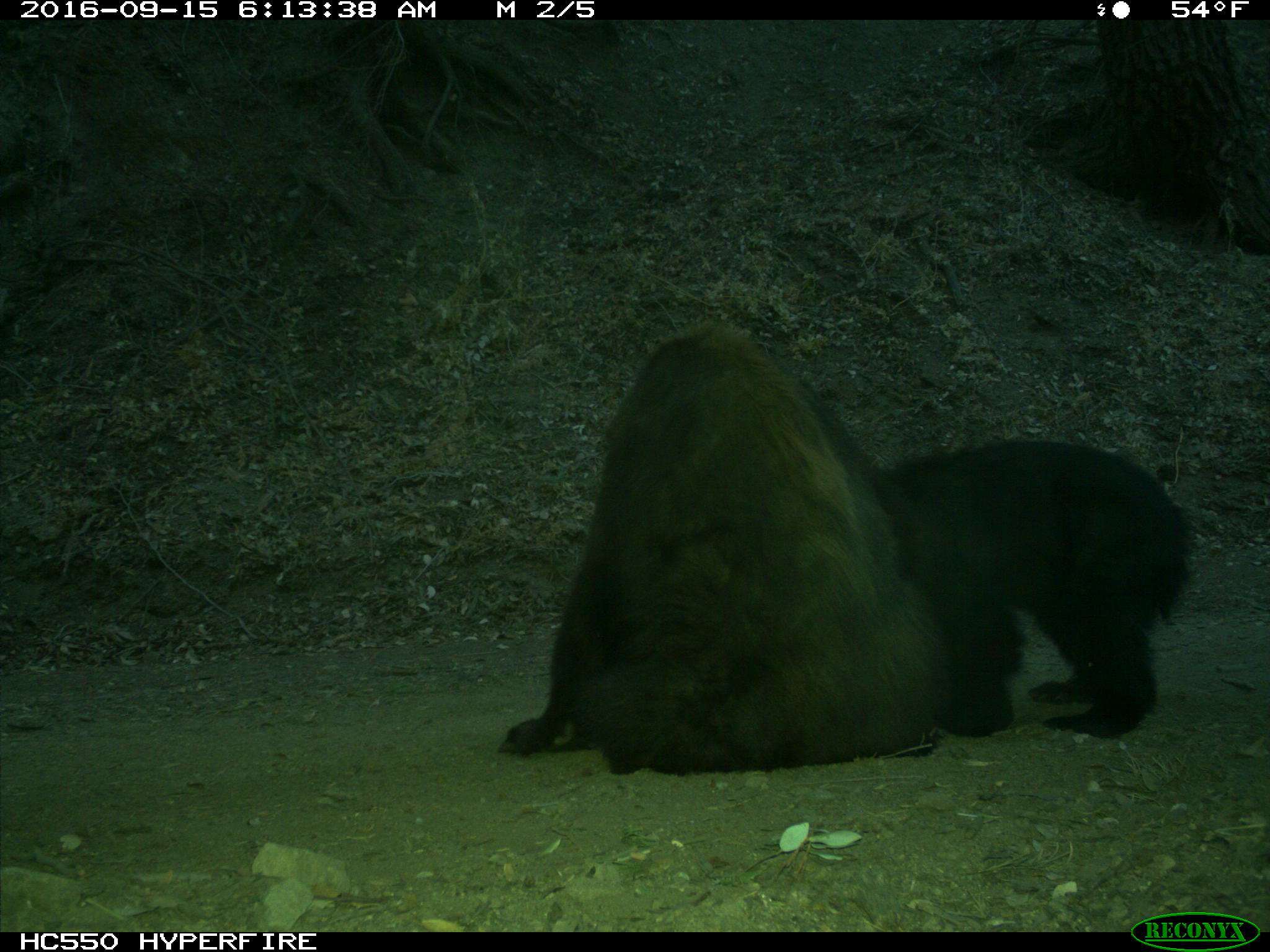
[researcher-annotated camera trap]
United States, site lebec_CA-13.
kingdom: Animalia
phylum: Chordata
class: Mammalia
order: Carnivora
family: Ursidae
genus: Ursus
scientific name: Ursus americanus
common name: american black bear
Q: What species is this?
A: Ursus americanus (american black bear).